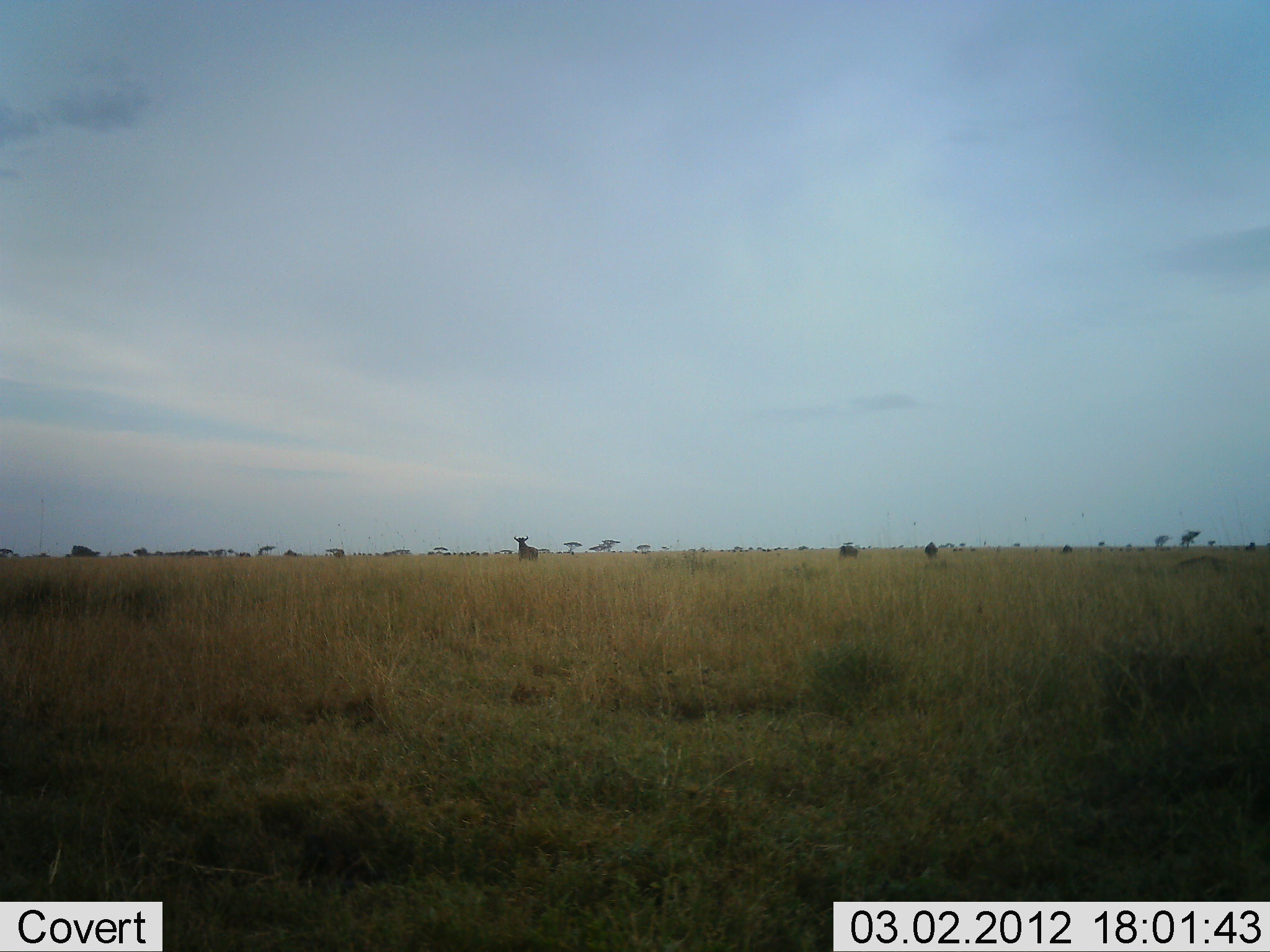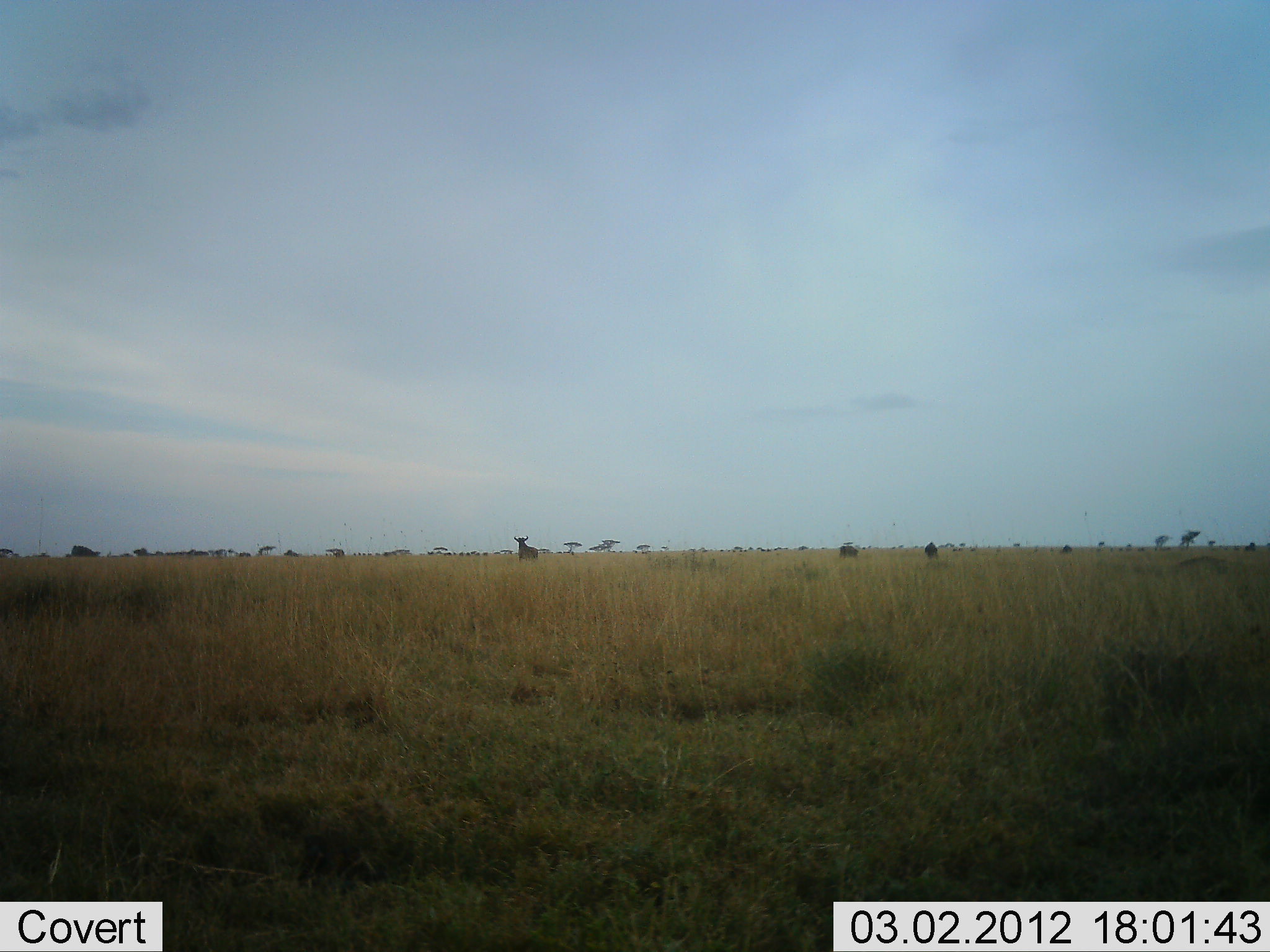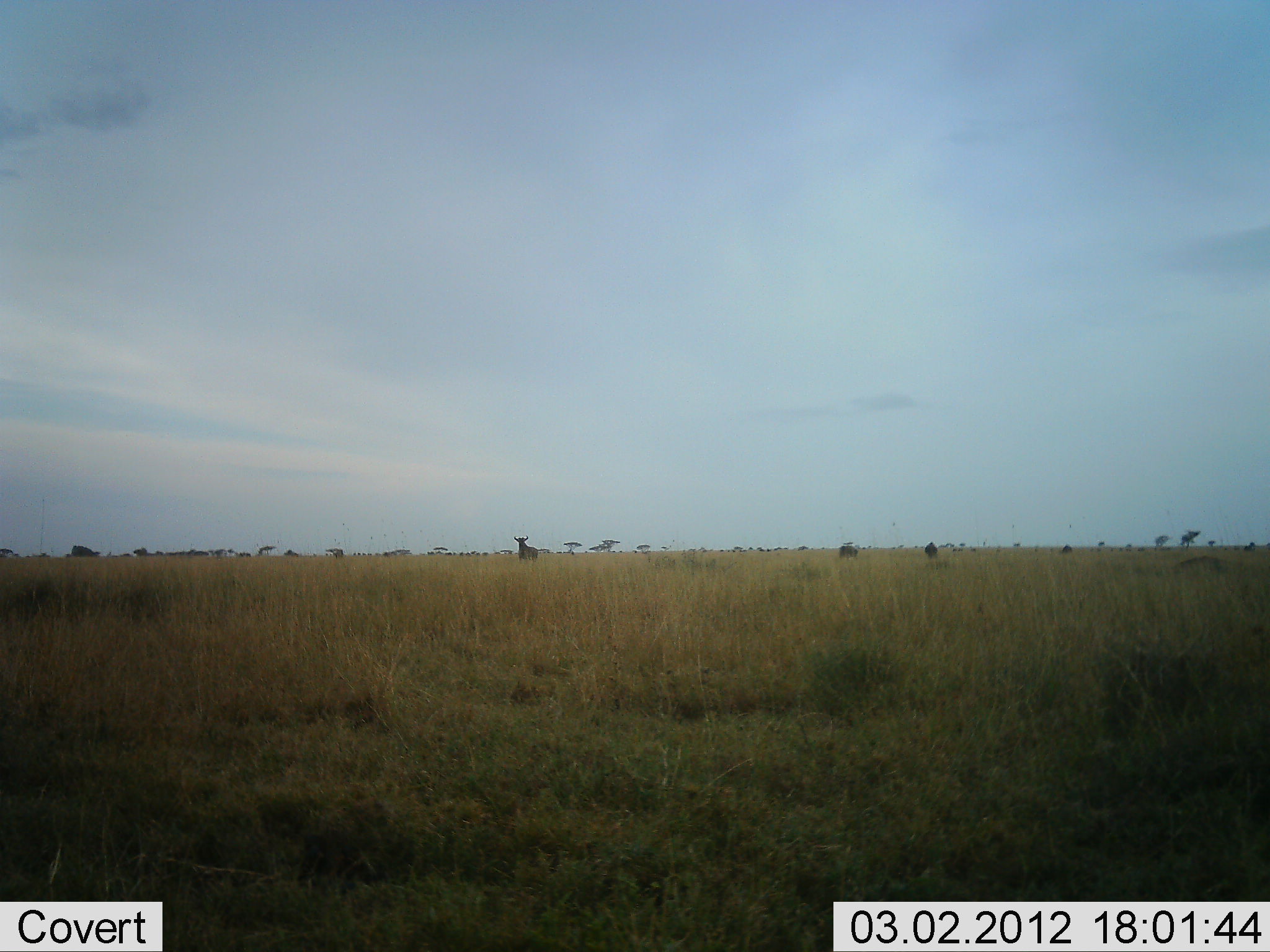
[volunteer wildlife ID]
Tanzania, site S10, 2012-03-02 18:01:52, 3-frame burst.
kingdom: Animalia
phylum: Chordata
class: Mammalia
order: Artiodactyla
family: Bovidae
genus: Connochaetes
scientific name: Connochaetes taurinus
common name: blue wildebeest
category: wildebeest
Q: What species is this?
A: Wildebeest (blue wildebeest) (Connochaetes taurinus).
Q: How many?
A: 3.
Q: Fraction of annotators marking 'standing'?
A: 88%.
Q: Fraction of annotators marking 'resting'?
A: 0%.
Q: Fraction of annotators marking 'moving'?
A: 0%.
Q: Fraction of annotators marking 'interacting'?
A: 0%.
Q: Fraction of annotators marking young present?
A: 0%.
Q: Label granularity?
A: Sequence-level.